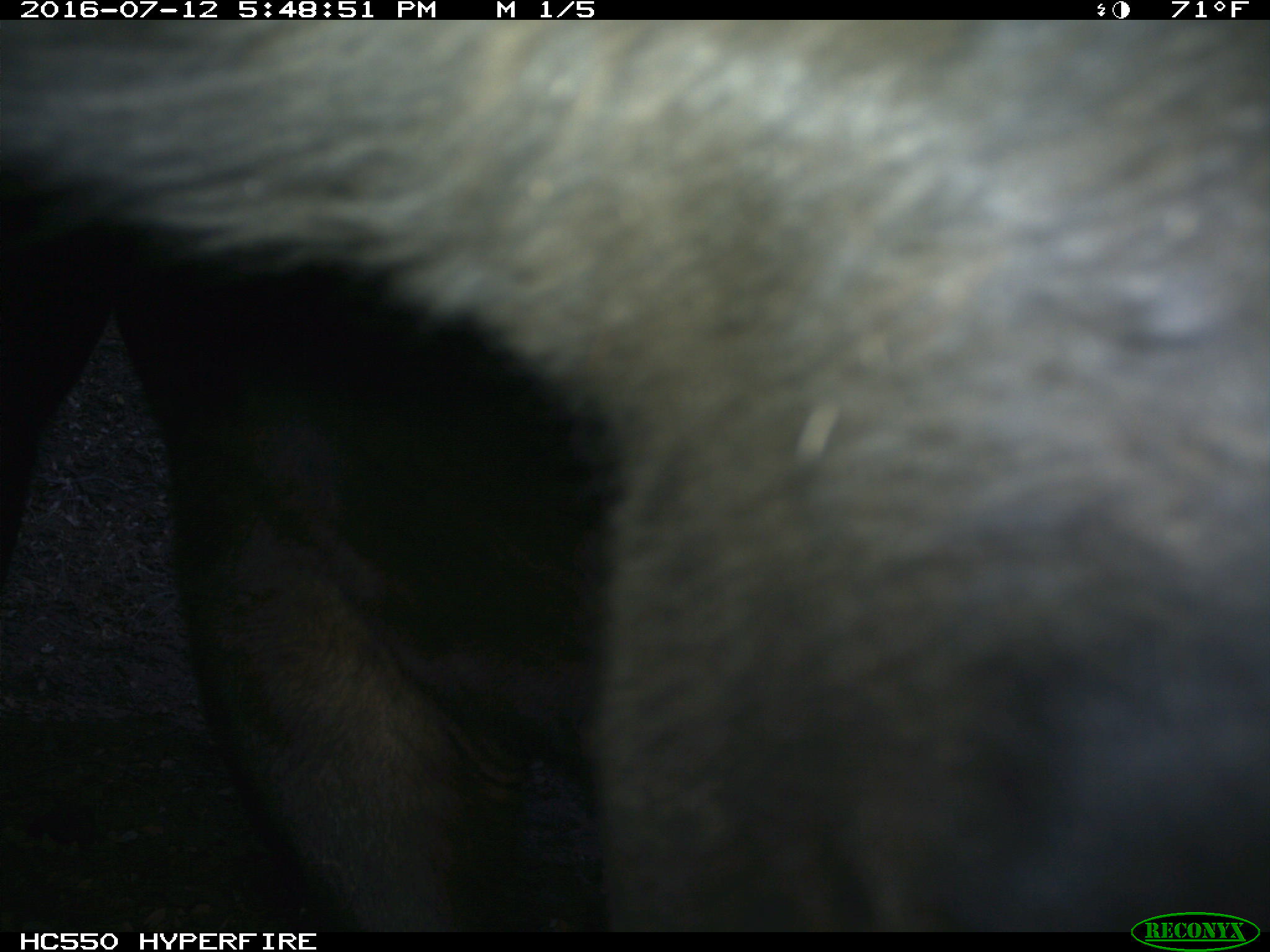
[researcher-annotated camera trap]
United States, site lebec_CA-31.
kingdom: Animalia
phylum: Chordata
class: Mammalia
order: Artiodactyla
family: Bovidae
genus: Bos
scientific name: Bos taurus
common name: domestic cow